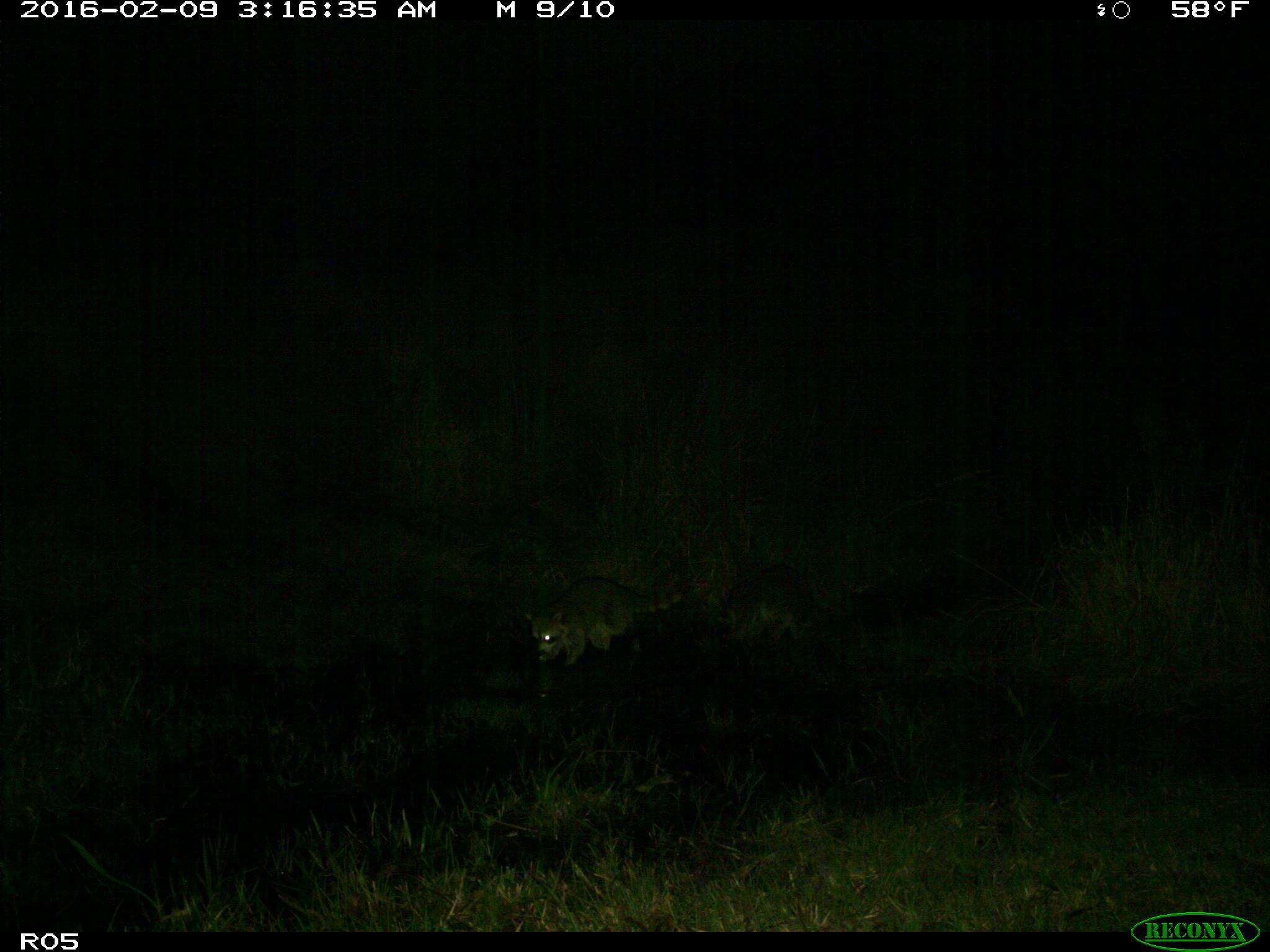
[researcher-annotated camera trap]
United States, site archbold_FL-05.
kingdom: Animalia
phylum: Chordata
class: Mammalia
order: Carnivora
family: Procyonidae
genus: Procyon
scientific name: Procyon lotor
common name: common raccoon